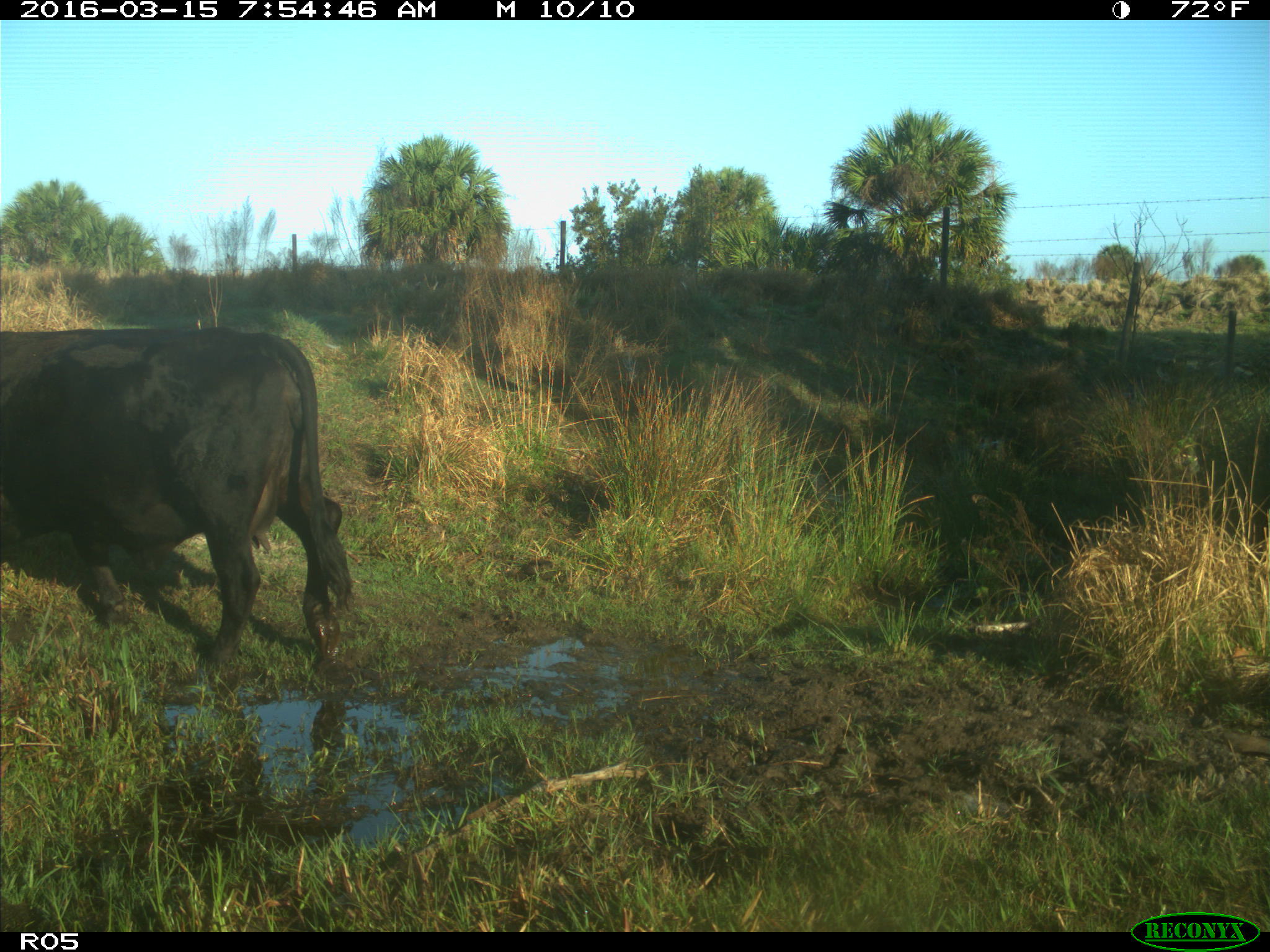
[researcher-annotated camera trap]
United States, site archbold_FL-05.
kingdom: Animalia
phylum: Chordata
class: Mammalia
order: Artiodactyla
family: Bovidae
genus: Bos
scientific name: Bos taurus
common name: domestic cow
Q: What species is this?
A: Bos taurus (domestic cow).